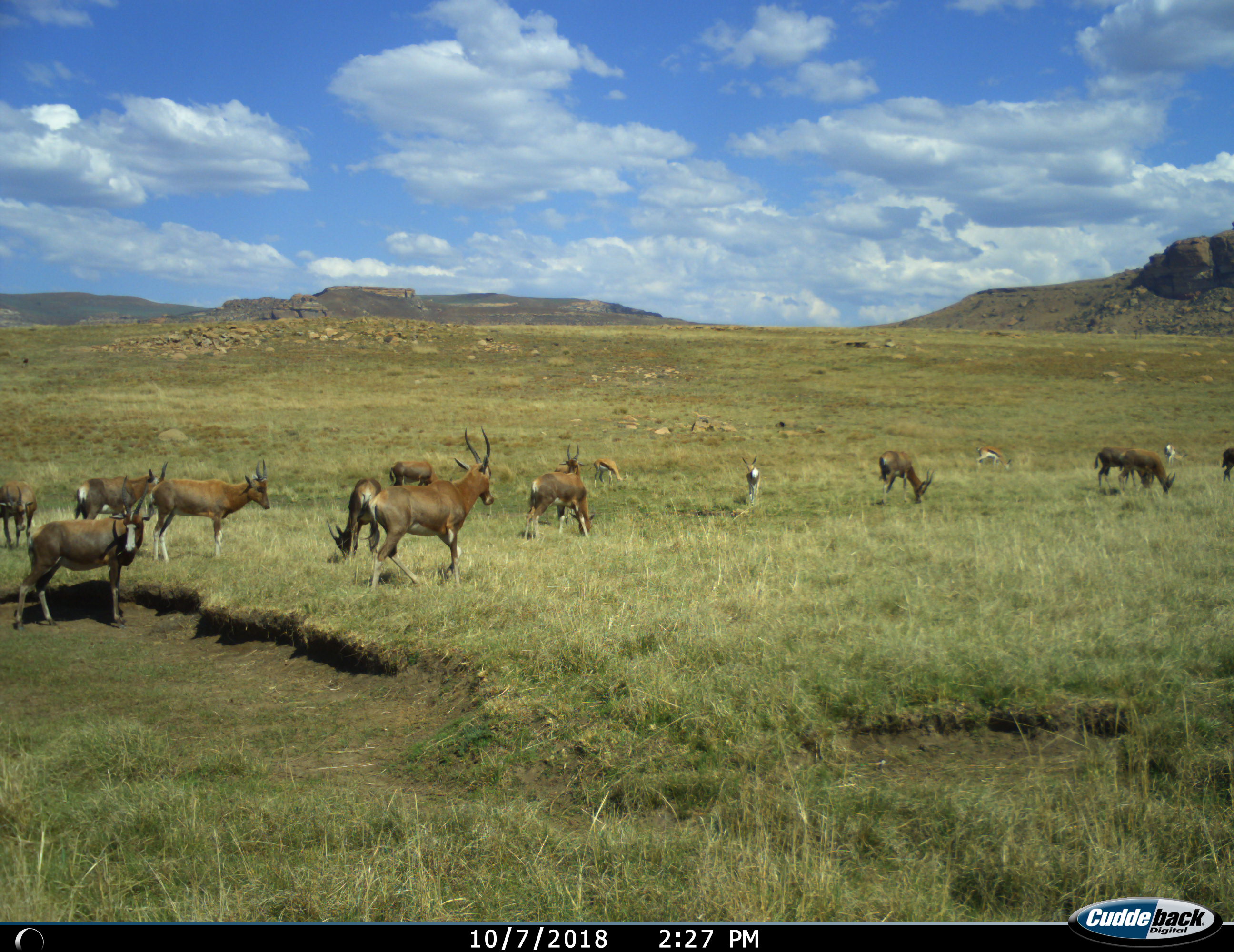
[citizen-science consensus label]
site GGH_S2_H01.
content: unidentified animal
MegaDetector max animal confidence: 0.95